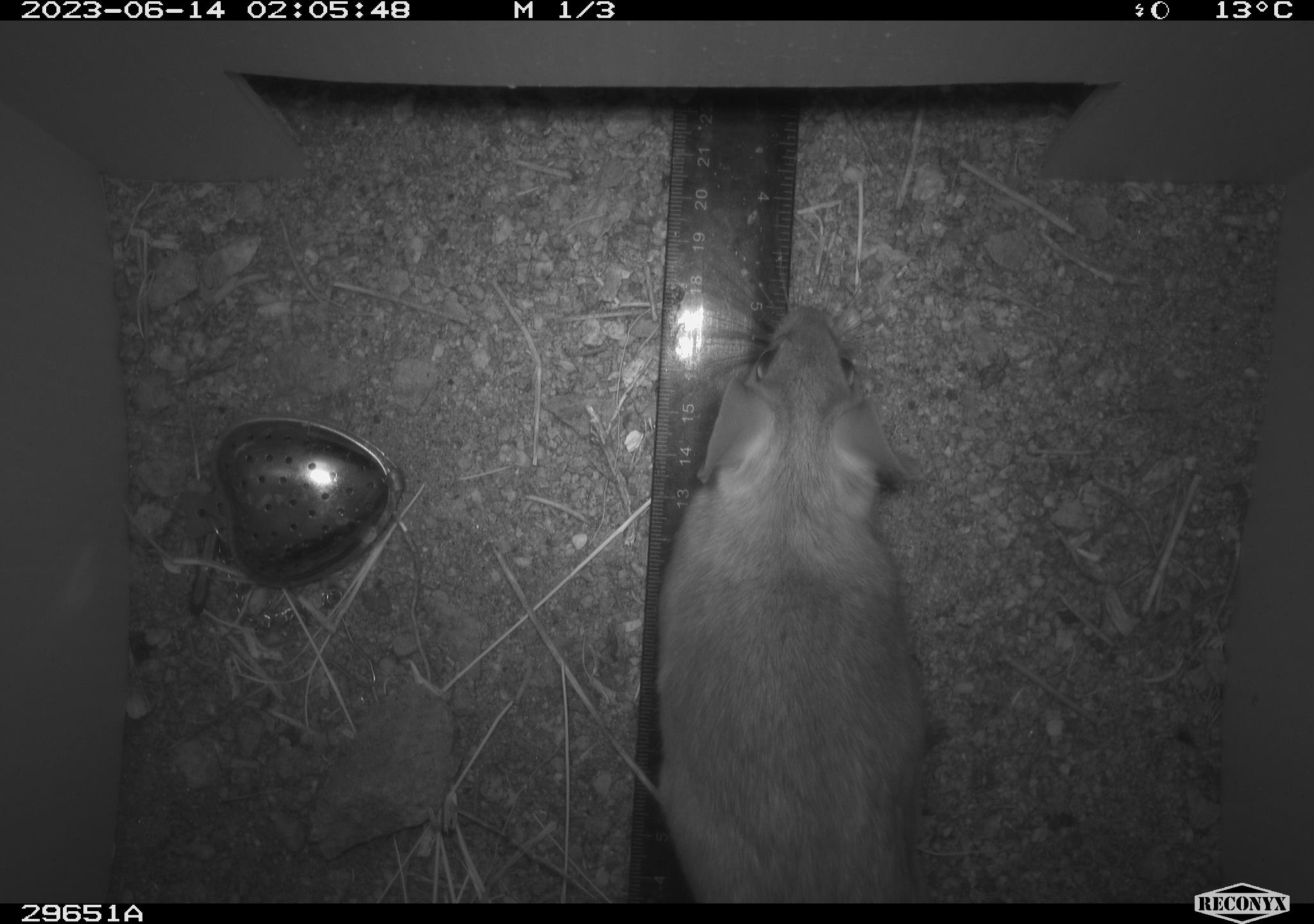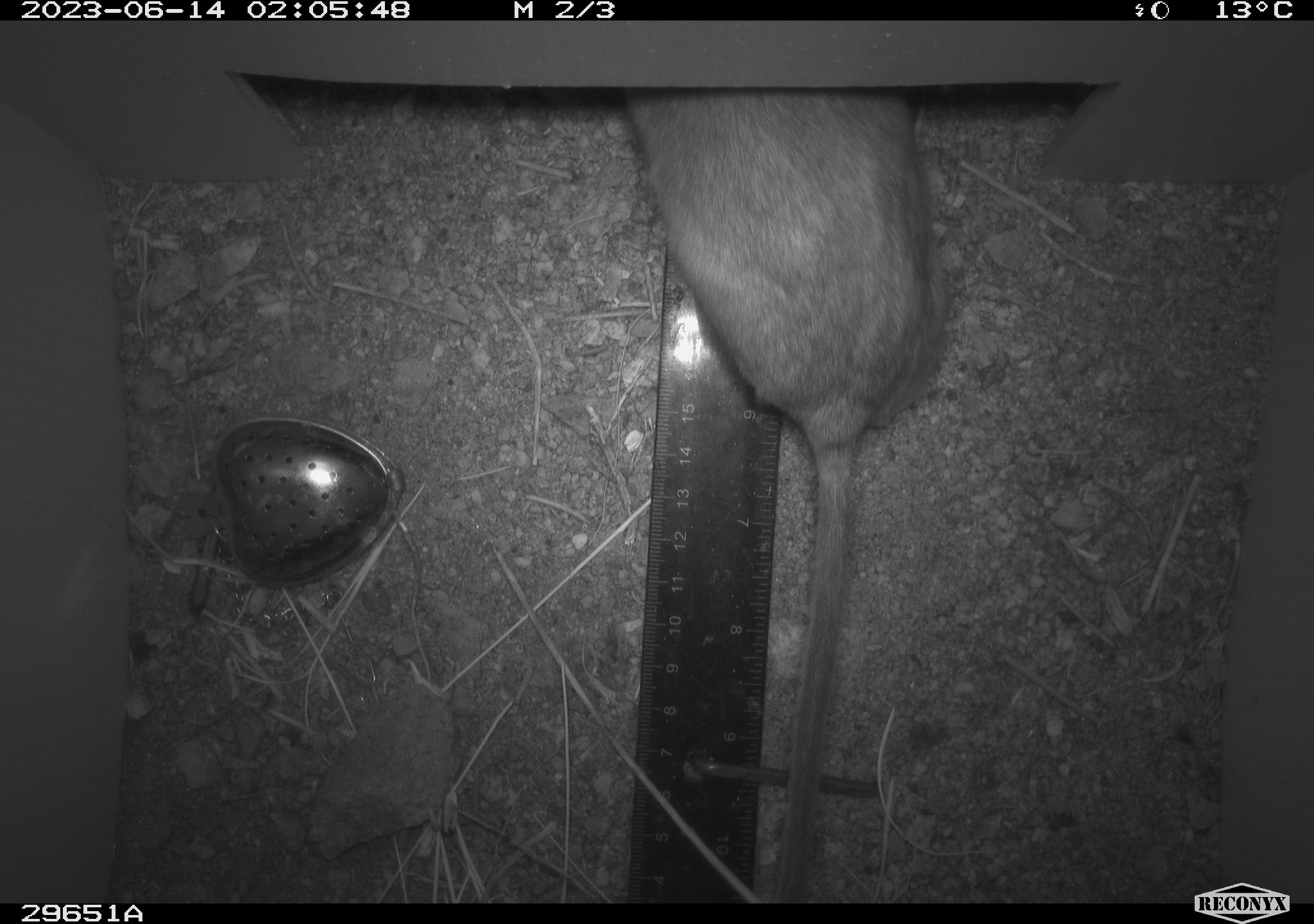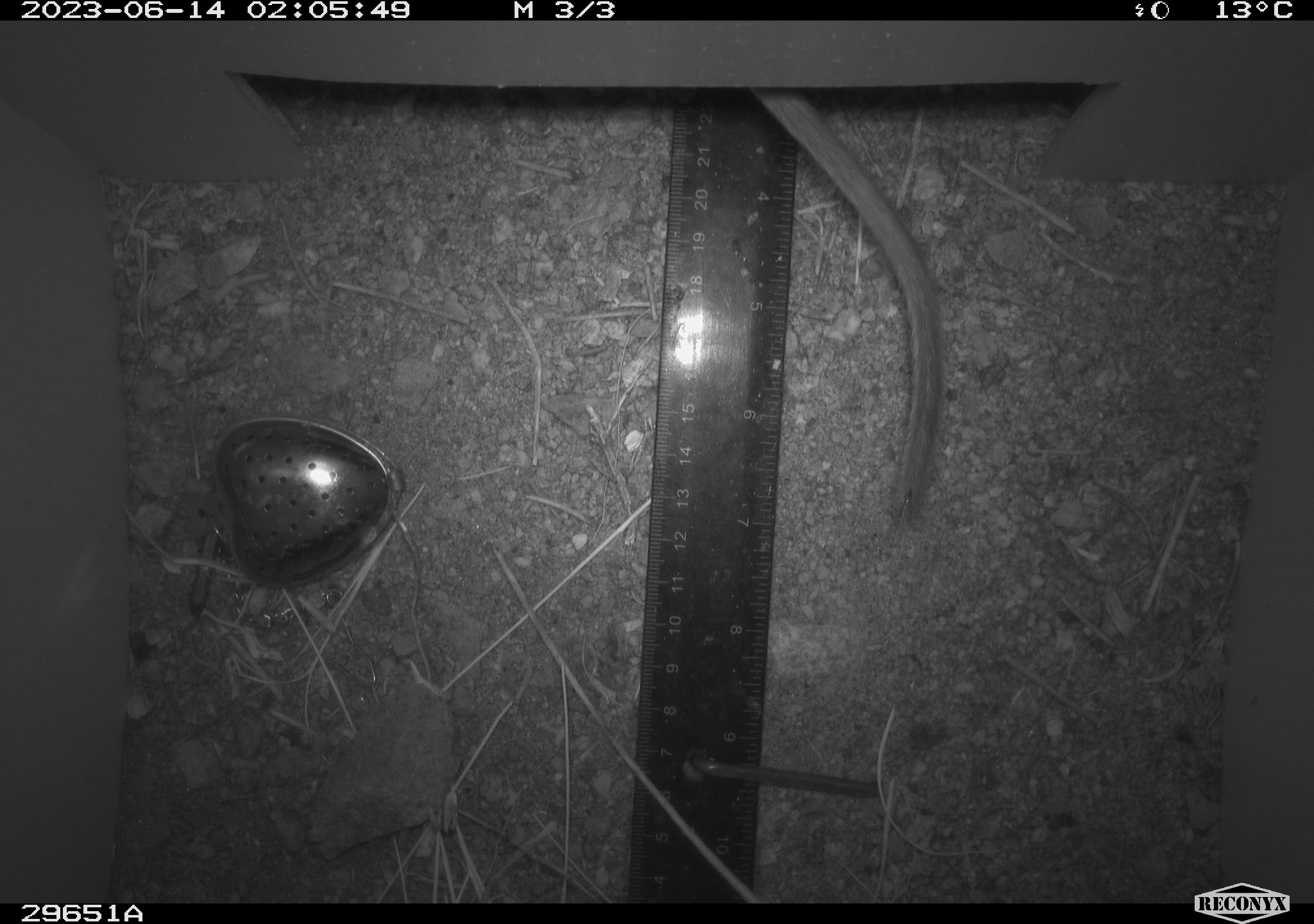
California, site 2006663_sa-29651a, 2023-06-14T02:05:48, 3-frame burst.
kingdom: Animalia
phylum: Chordata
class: Mammalia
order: Rodentia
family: Cricetidae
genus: Neotoma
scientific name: Neotoma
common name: pack rat or woodrat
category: neotoma species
Neotoma species (pack rat or woodrat) (Neotoma).